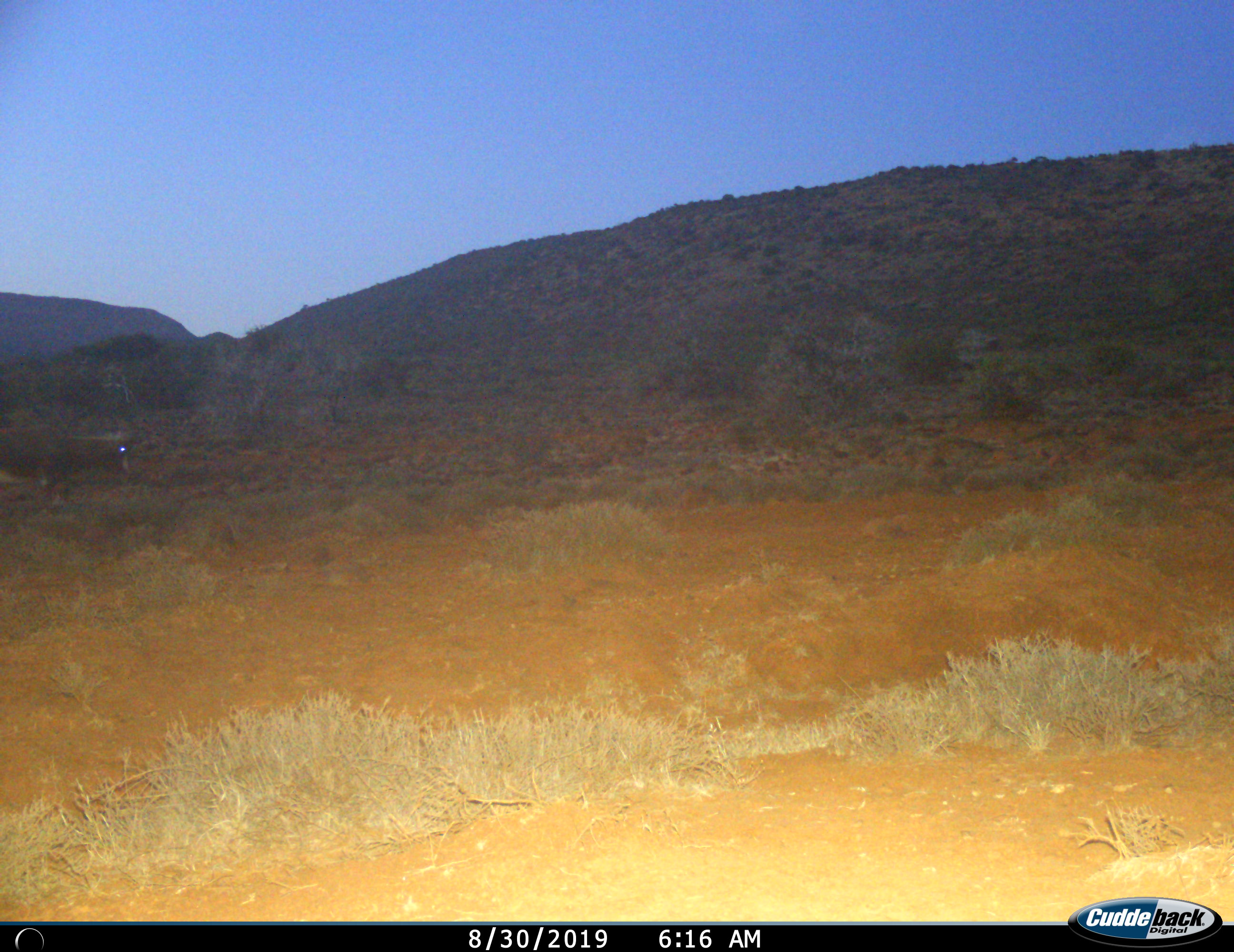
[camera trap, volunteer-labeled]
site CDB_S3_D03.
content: unidentified animal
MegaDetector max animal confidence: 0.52